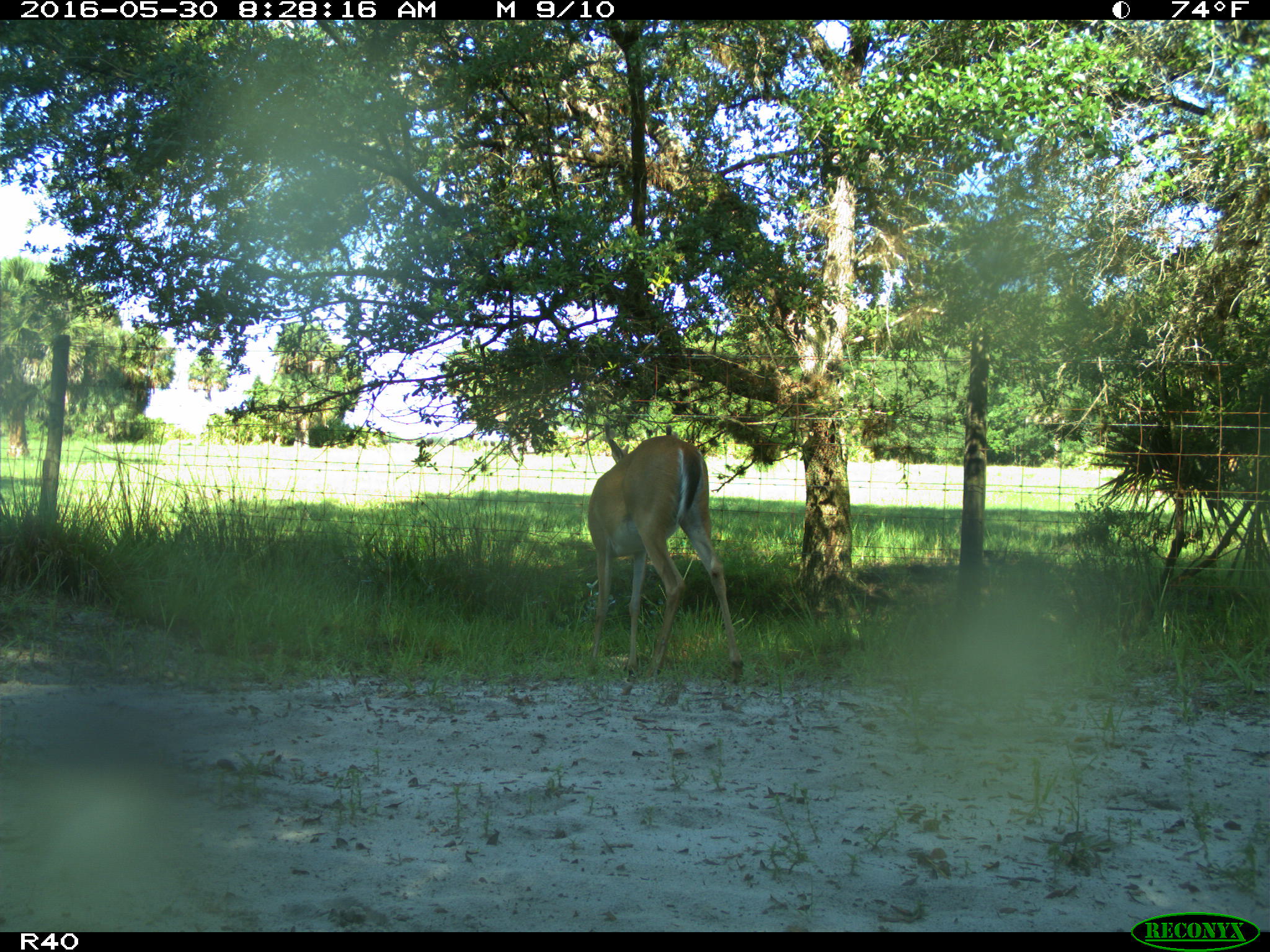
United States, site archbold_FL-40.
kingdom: Animalia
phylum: Chordata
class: Mammalia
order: Artiodactyla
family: Cervidae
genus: Odocoileus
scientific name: Odocoileus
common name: deer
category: unidentified deer